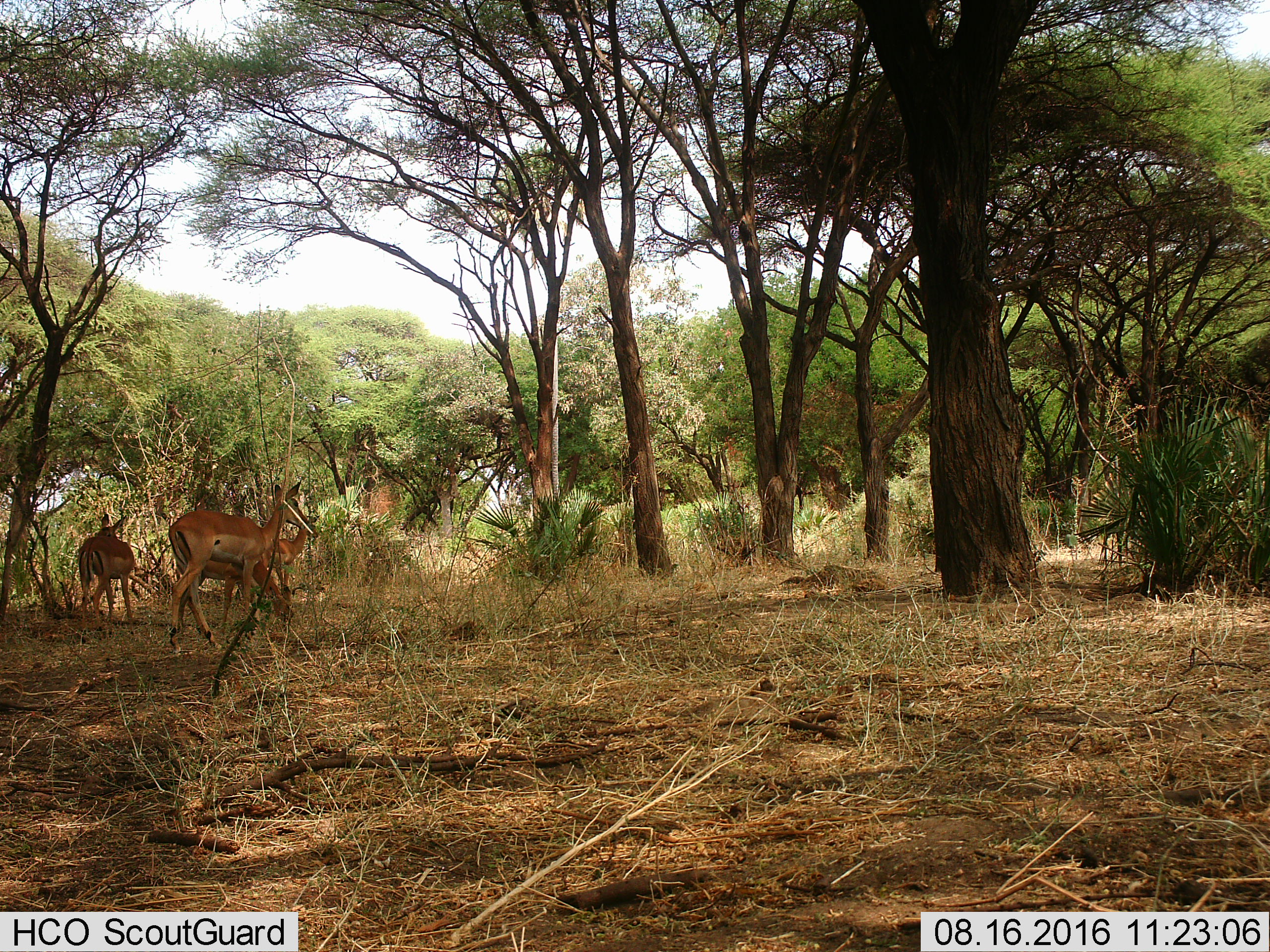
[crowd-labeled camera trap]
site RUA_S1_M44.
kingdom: Animalia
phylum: Chordata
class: Mammalia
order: Artiodactyla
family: Bovidae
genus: Aepyceros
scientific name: Aepyceros melampus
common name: impala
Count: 4.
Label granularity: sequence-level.